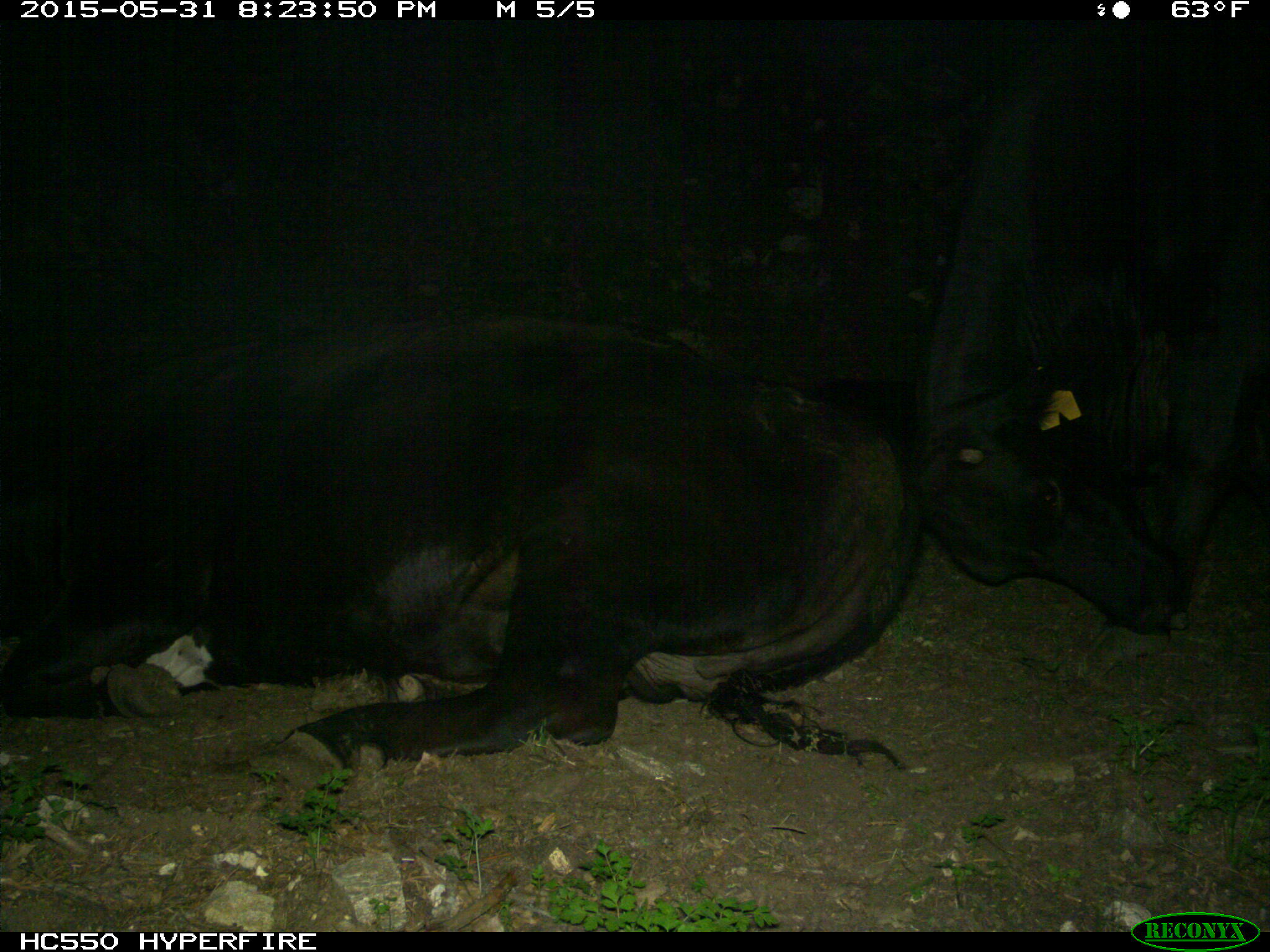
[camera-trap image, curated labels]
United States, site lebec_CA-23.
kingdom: Animalia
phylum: Chordata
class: Mammalia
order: Artiodactyla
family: Bovidae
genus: Bos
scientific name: Bos taurus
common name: domestic cow